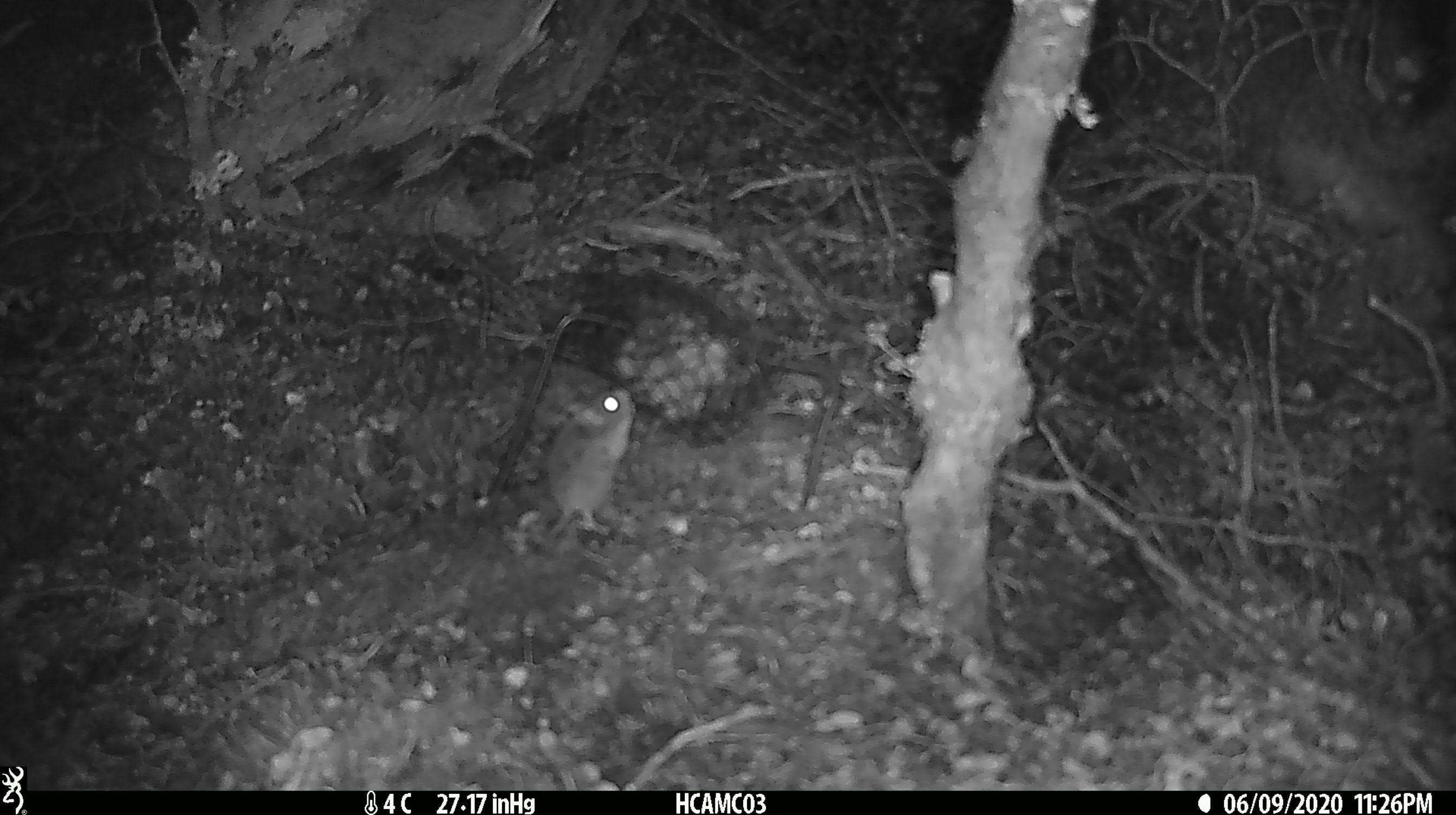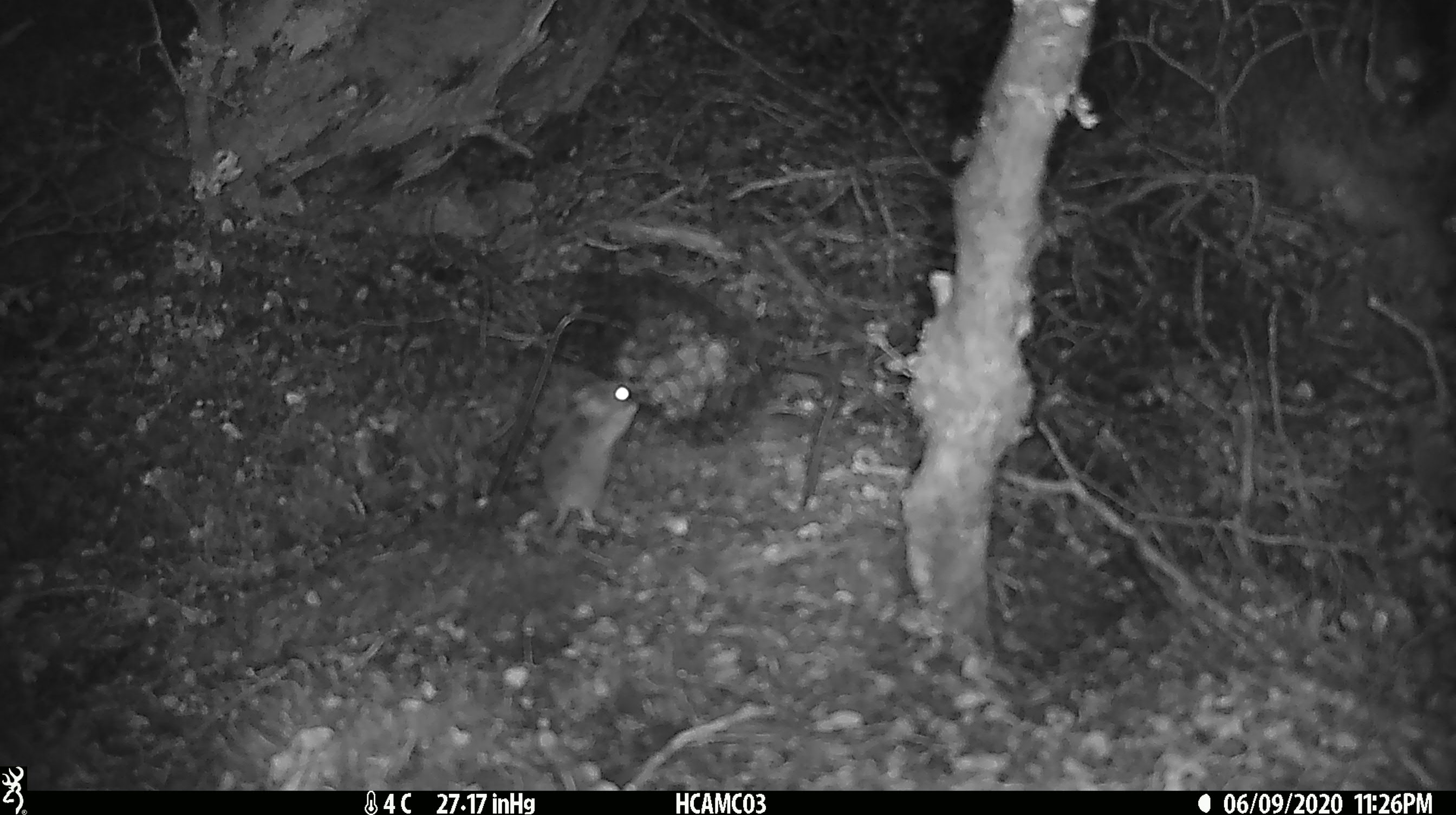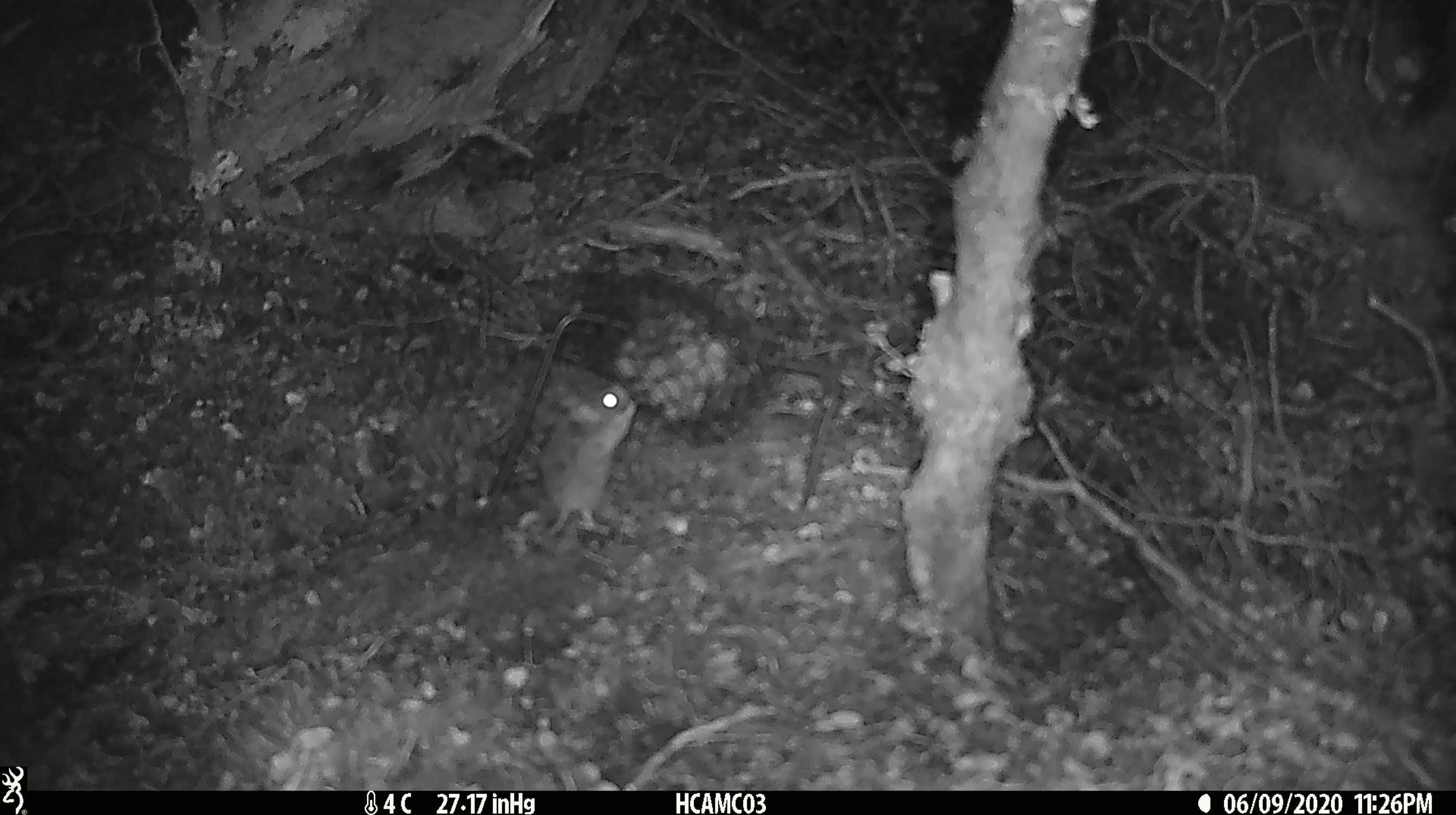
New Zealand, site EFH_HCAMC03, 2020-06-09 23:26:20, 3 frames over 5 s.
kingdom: Animalia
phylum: Chordata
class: Mammalia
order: Rodentia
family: Muridae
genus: Mus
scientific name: Mus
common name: mouse